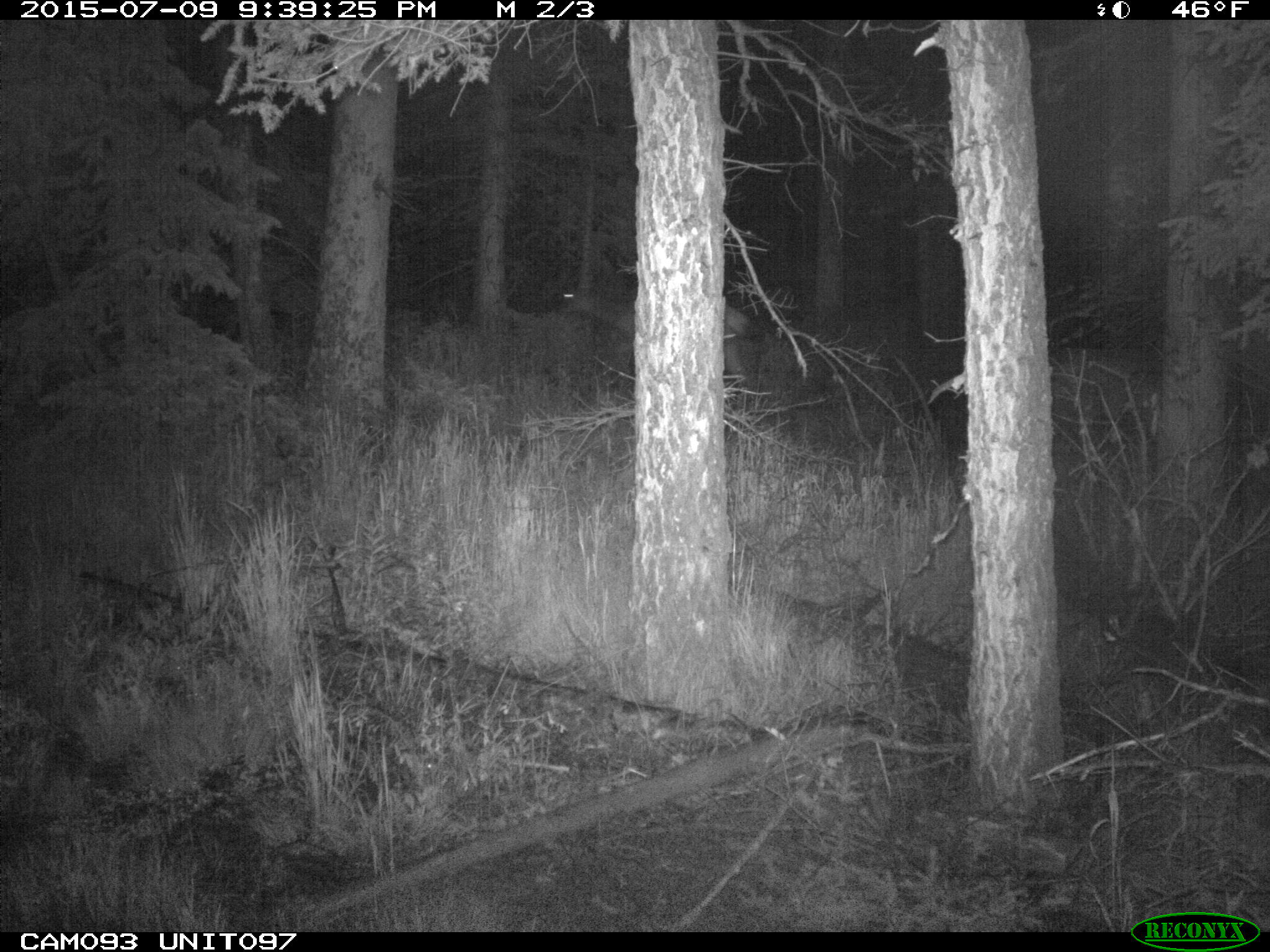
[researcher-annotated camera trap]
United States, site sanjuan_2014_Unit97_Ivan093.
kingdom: Animalia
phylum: Chordata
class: Mammalia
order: Artiodactyla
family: Cervidae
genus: Cervus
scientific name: Cervus elaphus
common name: red deer